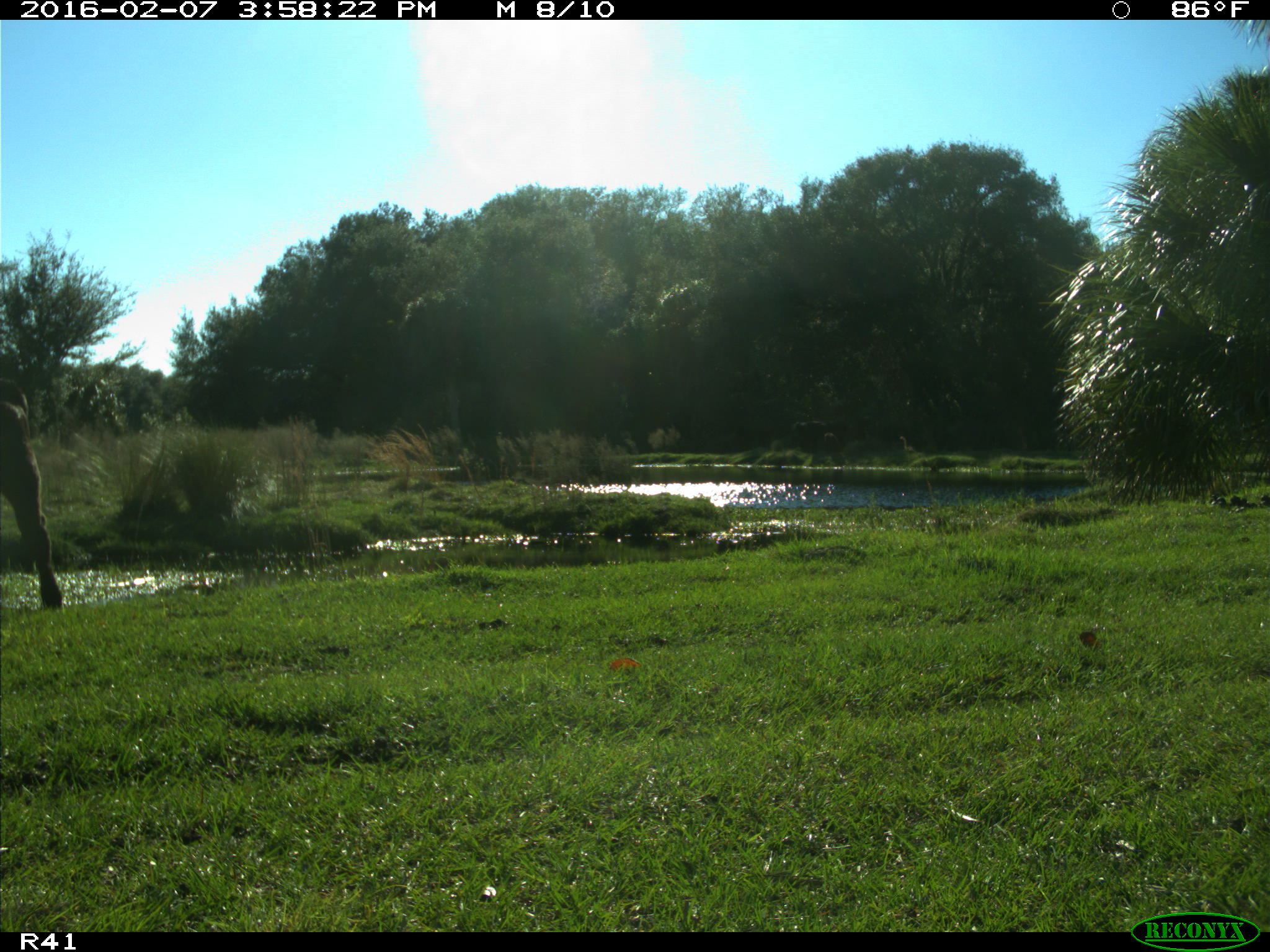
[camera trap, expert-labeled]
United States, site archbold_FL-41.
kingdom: Animalia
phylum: Chordata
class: Mammalia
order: Artiodactyla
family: Bovidae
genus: Bos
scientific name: Bos taurus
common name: domestic cow